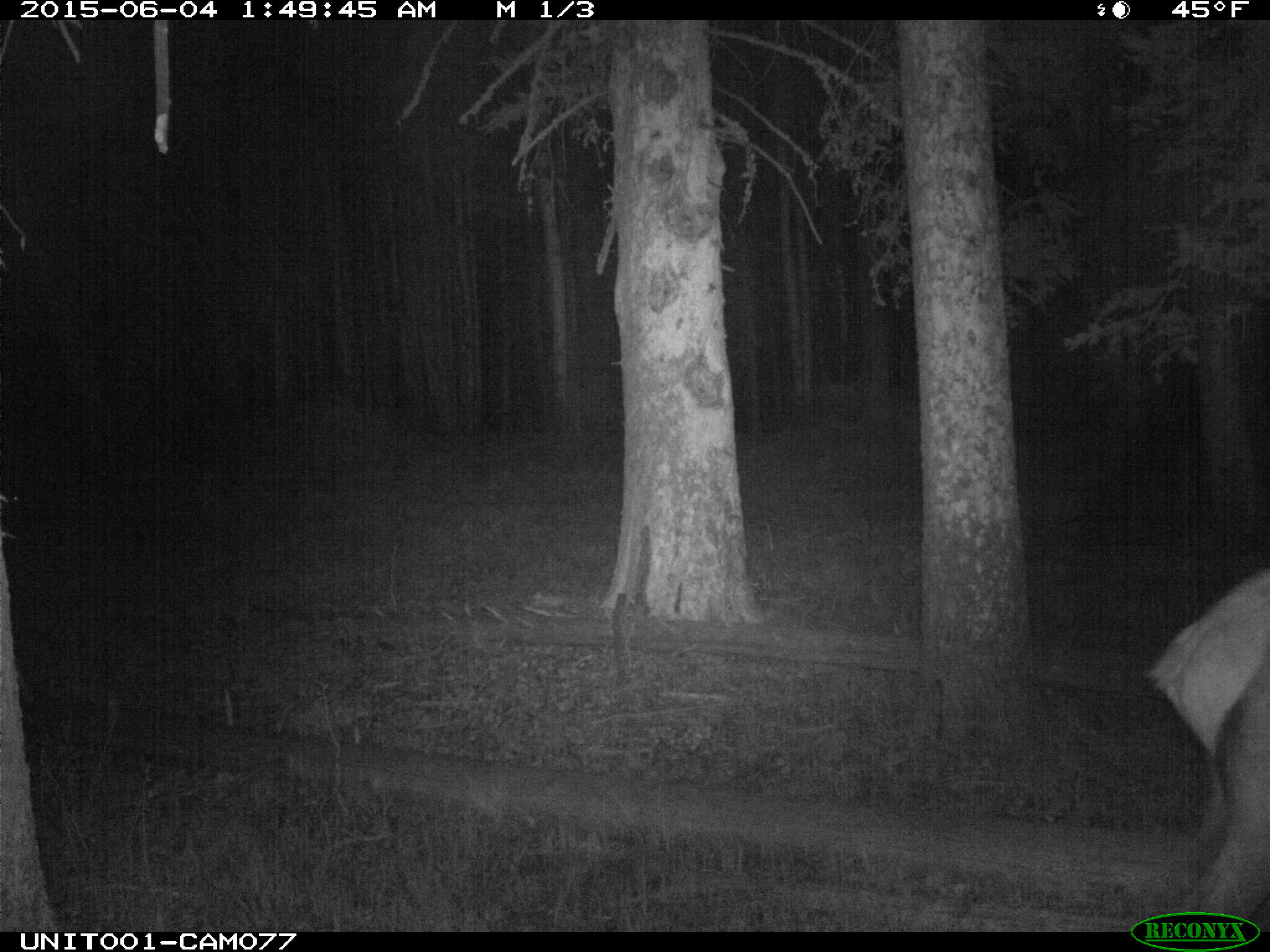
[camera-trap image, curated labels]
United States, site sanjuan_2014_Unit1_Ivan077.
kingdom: Animalia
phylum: Chordata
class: Mammalia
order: Artiodactyla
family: Cervidae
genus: Cervus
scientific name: Cervus elaphus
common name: red deer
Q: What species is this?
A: Cervus elaphus (red deer).